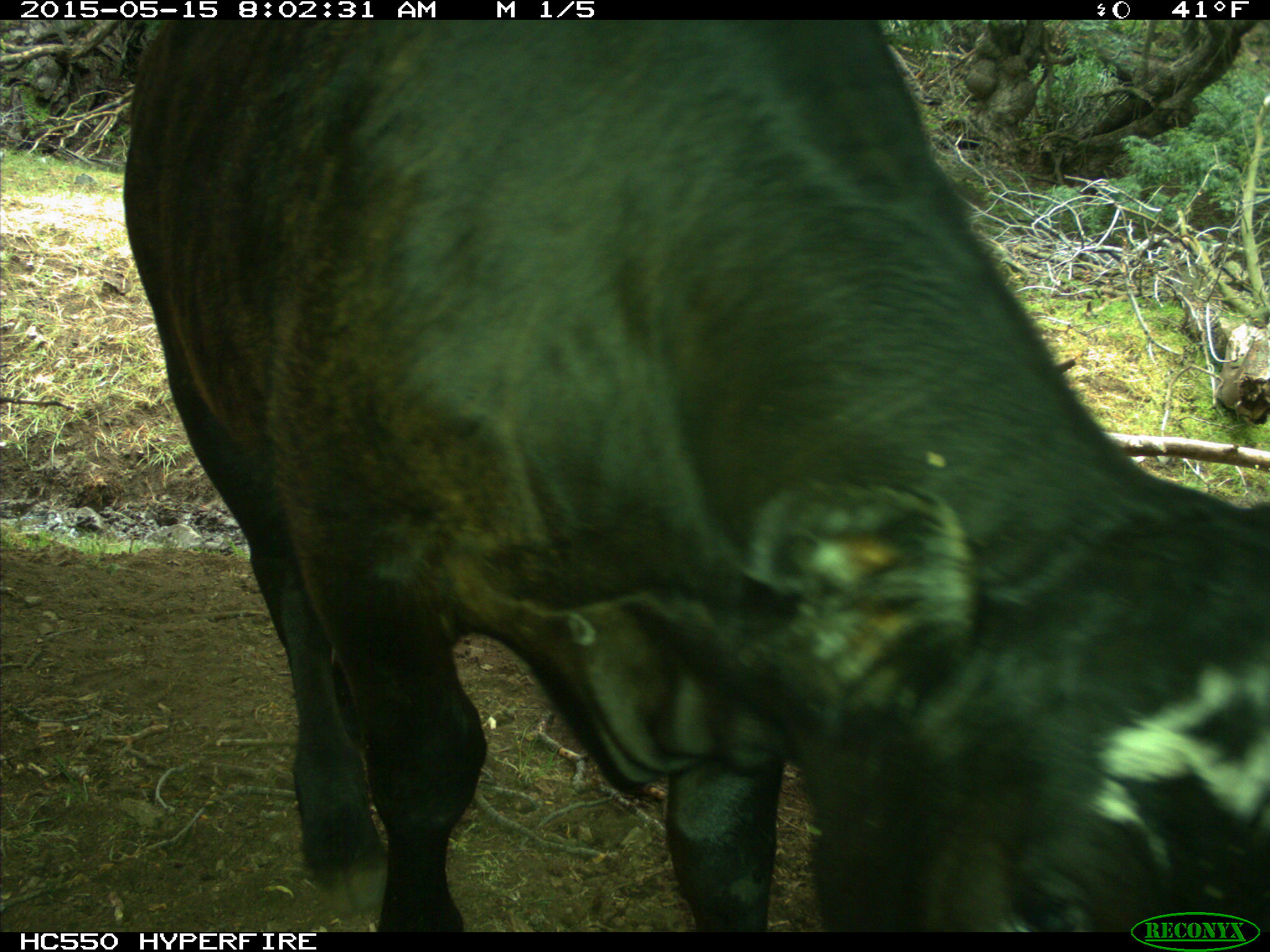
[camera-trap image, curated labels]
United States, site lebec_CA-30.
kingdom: Animalia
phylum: Chordata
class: Mammalia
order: Artiodactyla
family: Bovidae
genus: Bos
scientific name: Bos taurus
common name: domestic cow